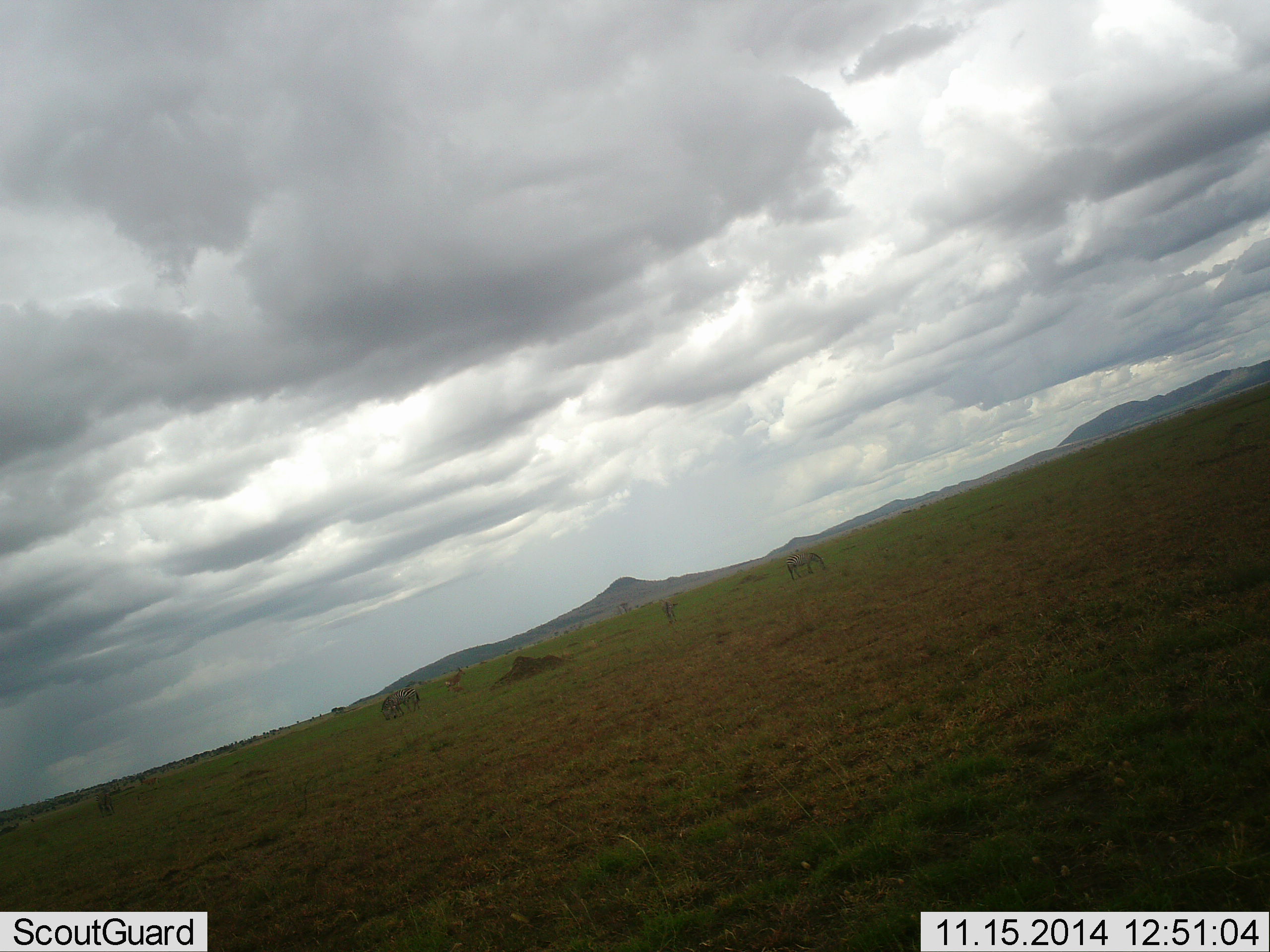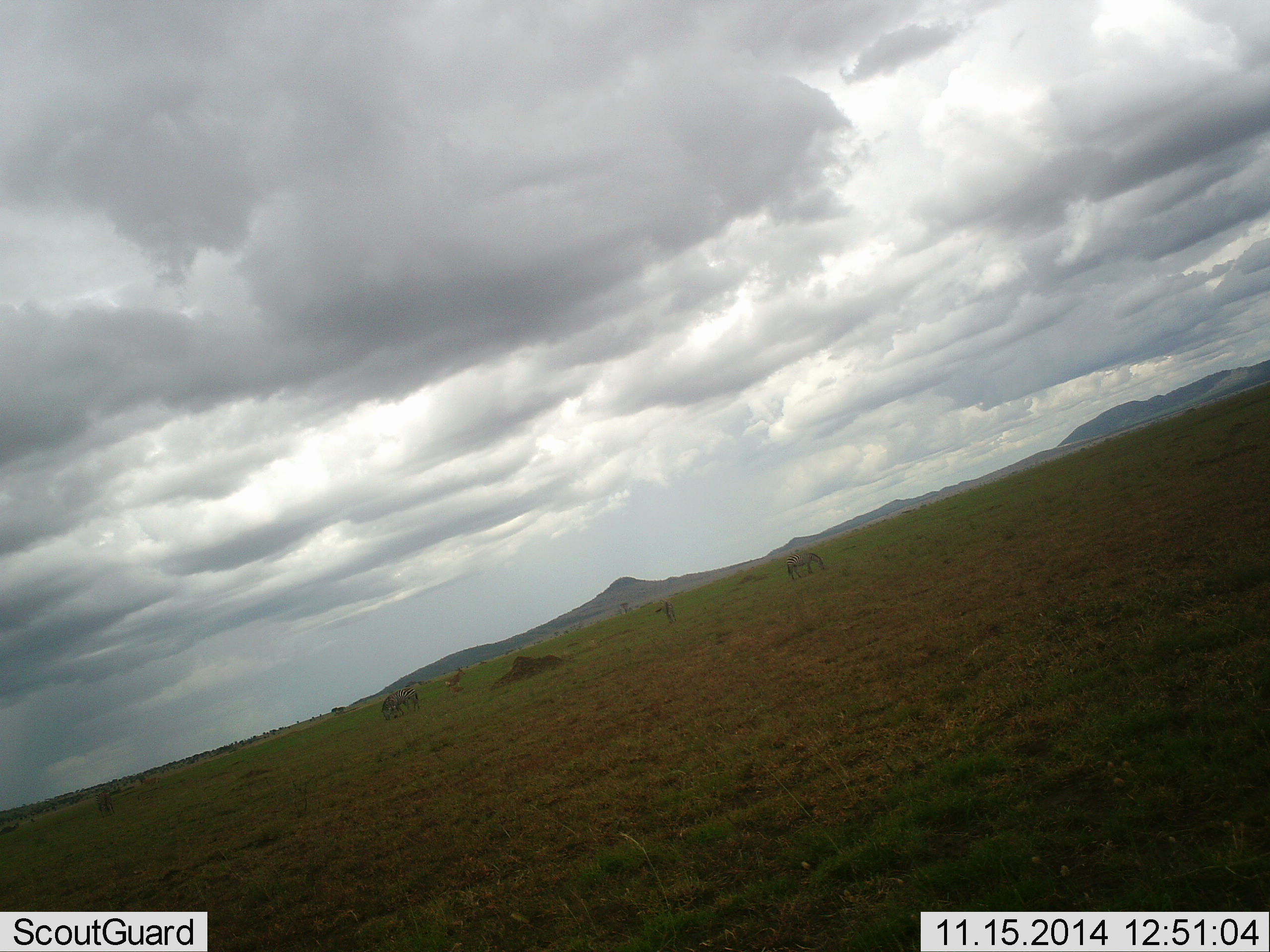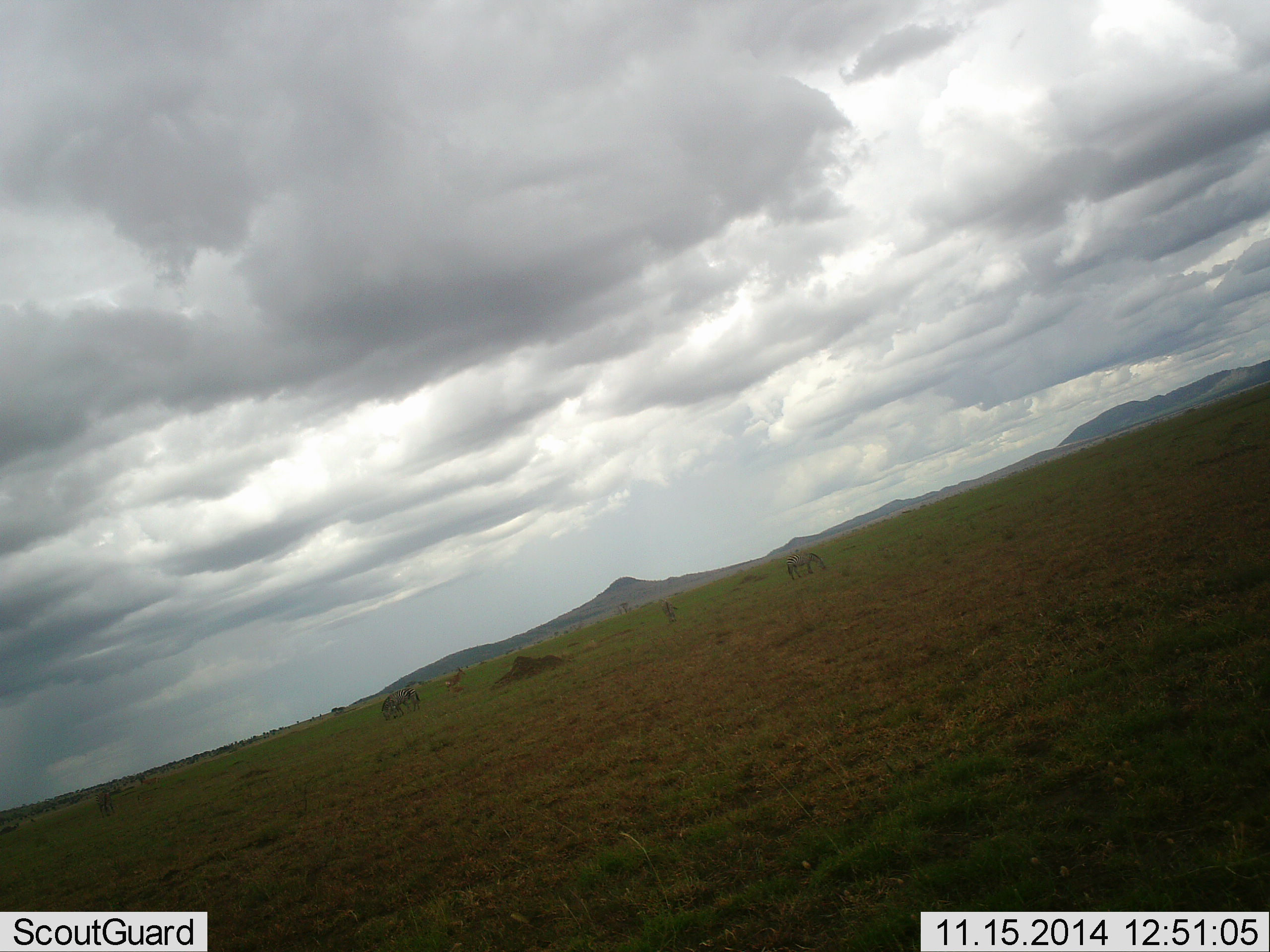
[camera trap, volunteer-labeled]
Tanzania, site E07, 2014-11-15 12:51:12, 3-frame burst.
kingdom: Animalia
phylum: Chordata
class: Mammalia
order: Perissodactyla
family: Equidae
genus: Equus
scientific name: Equus quagga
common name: plains zebra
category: zebra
Zebra (plains zebra) (Equus quagga), count 5. Behavior (volunteer vote fractions): standing 22%, resting 0%, moving 0%, interacting 0%. Young present (vote fraction): 0%. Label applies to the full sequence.